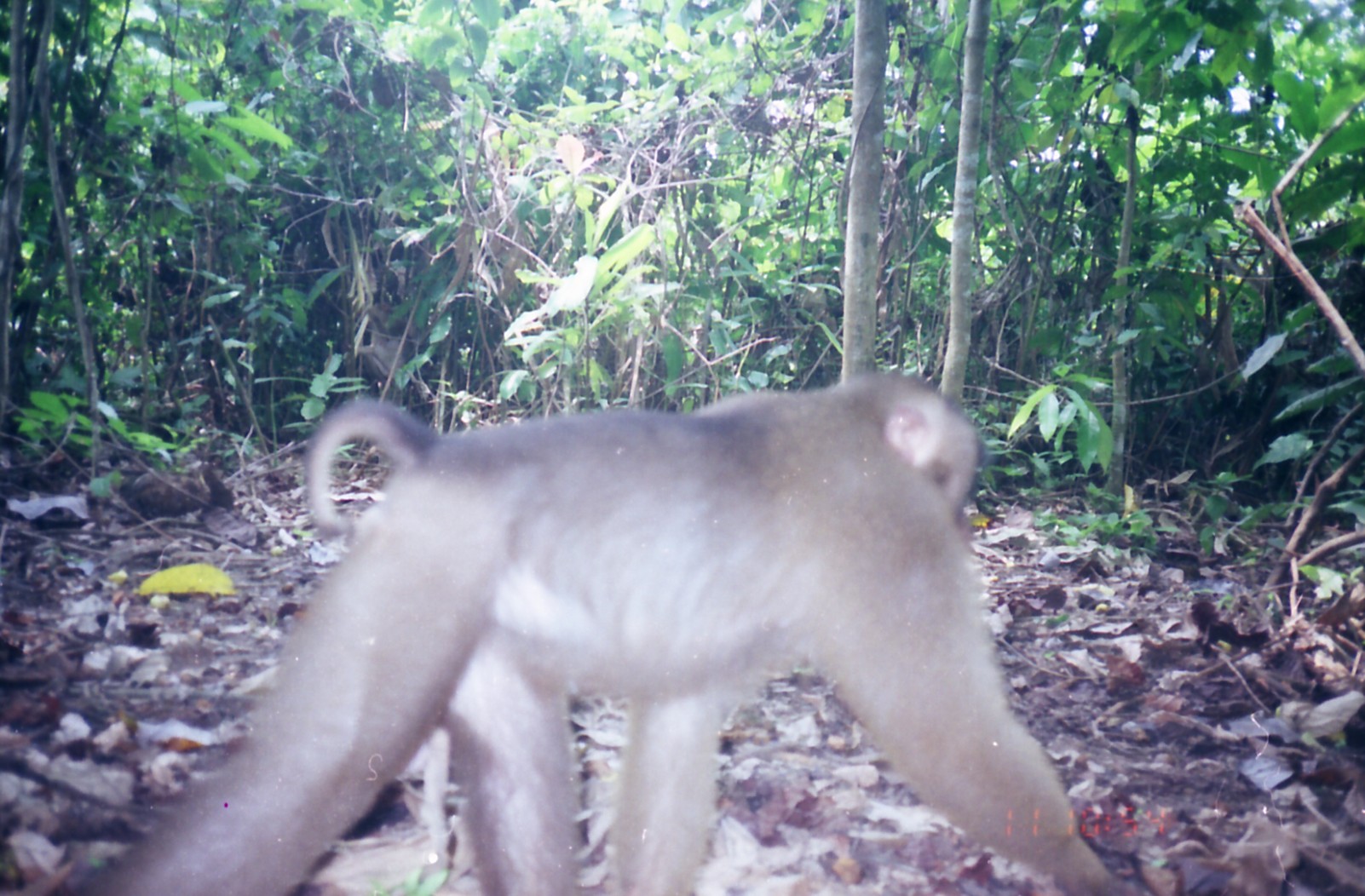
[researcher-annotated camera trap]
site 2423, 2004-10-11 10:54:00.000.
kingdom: Animalia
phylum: Chordata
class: Mammalia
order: Primates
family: Cercopithecidae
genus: Macaca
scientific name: Macaca nemestrina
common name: southern pig-tailed macaque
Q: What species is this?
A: Macaca nemestrina (southern pig-tailed macaque).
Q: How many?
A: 1.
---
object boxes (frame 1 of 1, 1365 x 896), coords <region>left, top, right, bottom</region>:
macaca nemestrina: <region>62, 363, 1136, 894</region>